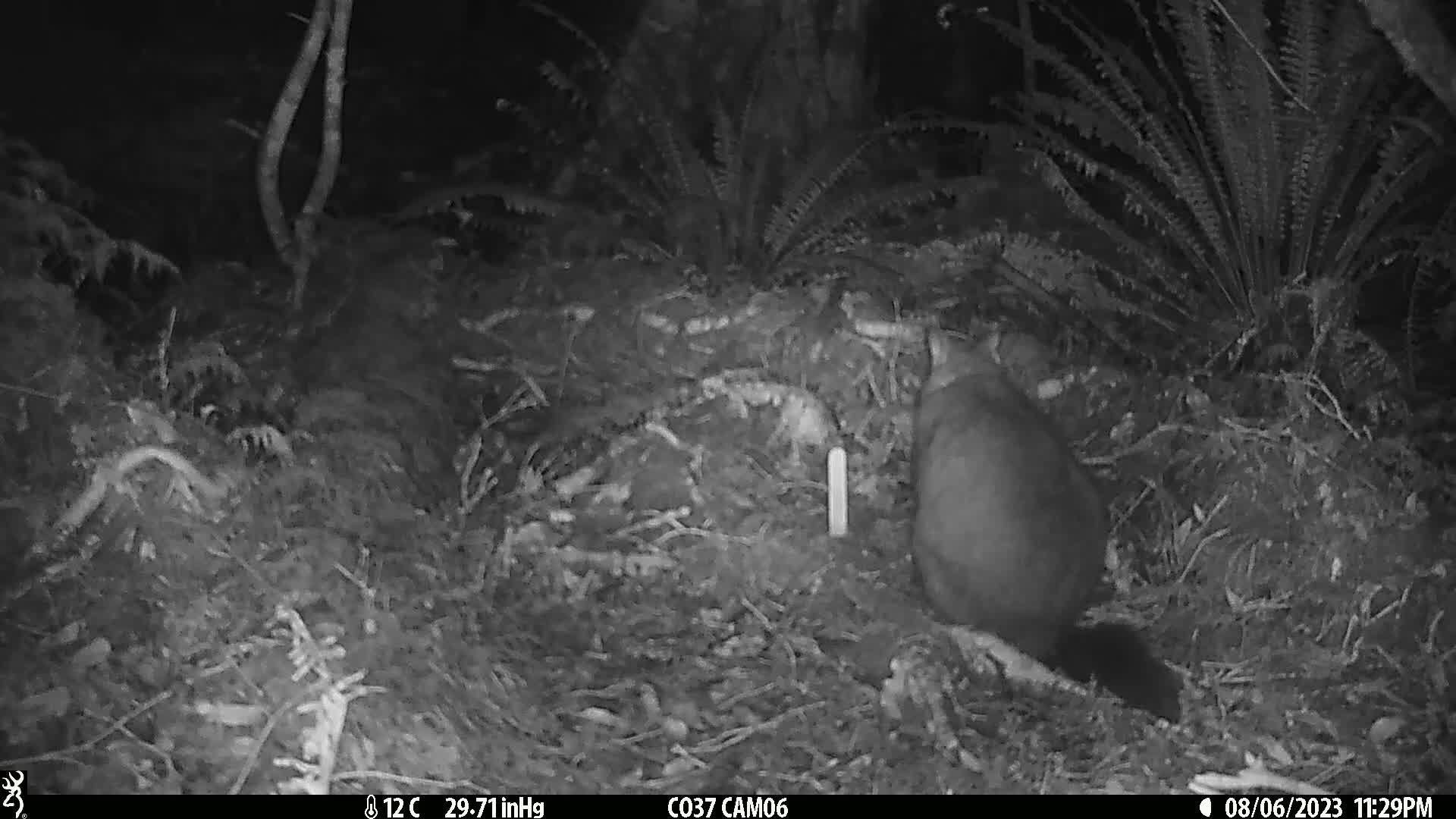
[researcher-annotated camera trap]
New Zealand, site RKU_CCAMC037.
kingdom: Animalia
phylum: Chordata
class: Mammalia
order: Diprotodontia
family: Phalangeridae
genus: Trichosurus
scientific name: Trichosurus vulpecula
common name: common brushtail possum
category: possum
Possum (common brushtail possum) (Trichosurus vulpecula).